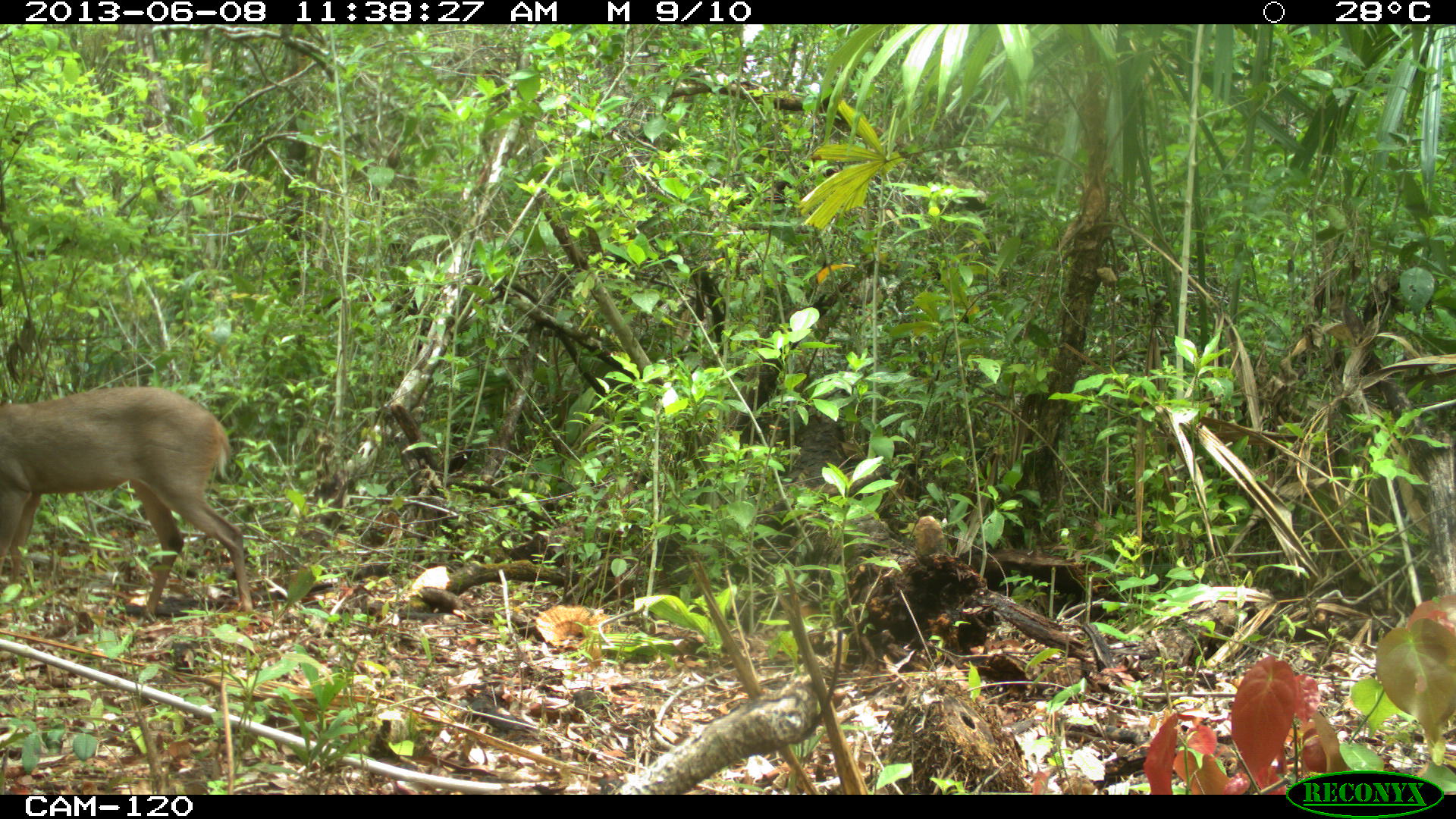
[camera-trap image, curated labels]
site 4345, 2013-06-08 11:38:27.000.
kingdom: Animalia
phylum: Chordata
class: Mammalia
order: Artiodactyla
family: Cervidae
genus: Odocoileus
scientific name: Odocoileus pandora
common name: yucatán brown brocket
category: mazama pandora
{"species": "mazama pandora (yucatán brown brocket) (Odocoileus pandora)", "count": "1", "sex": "female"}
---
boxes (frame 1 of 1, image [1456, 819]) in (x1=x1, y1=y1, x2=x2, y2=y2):
mazama pandora: (x1=0, y1=385, x2=253, y2=618)